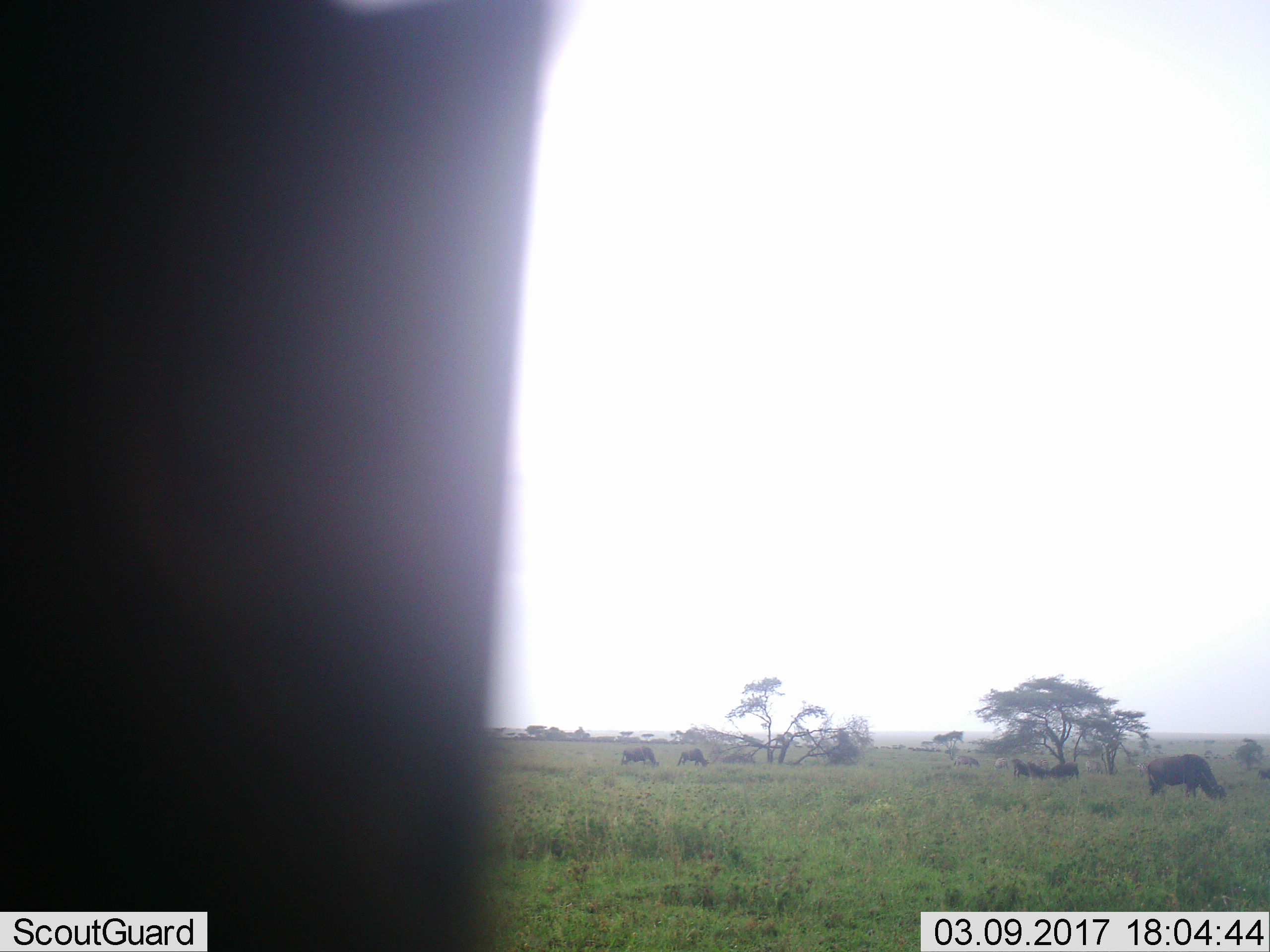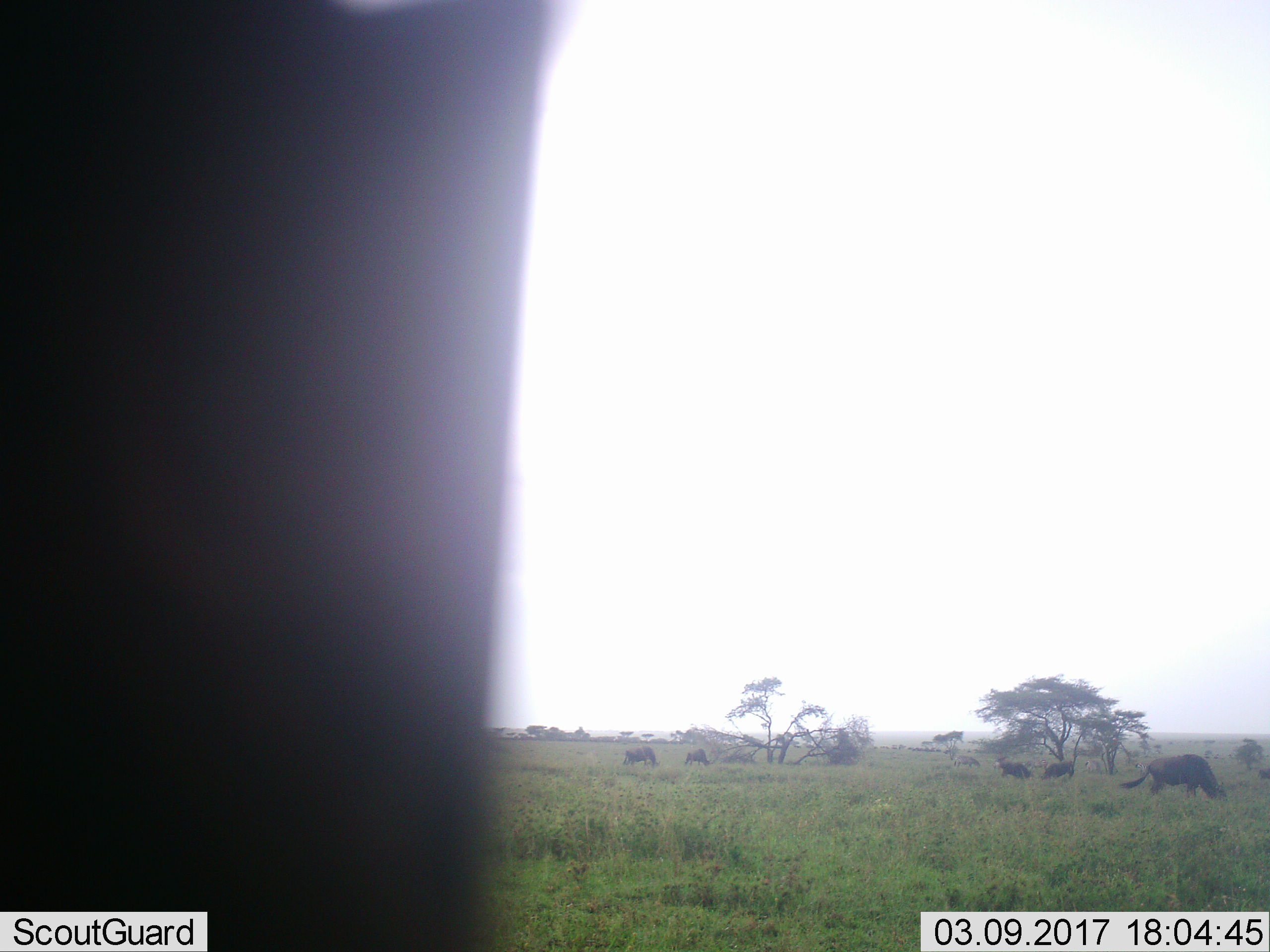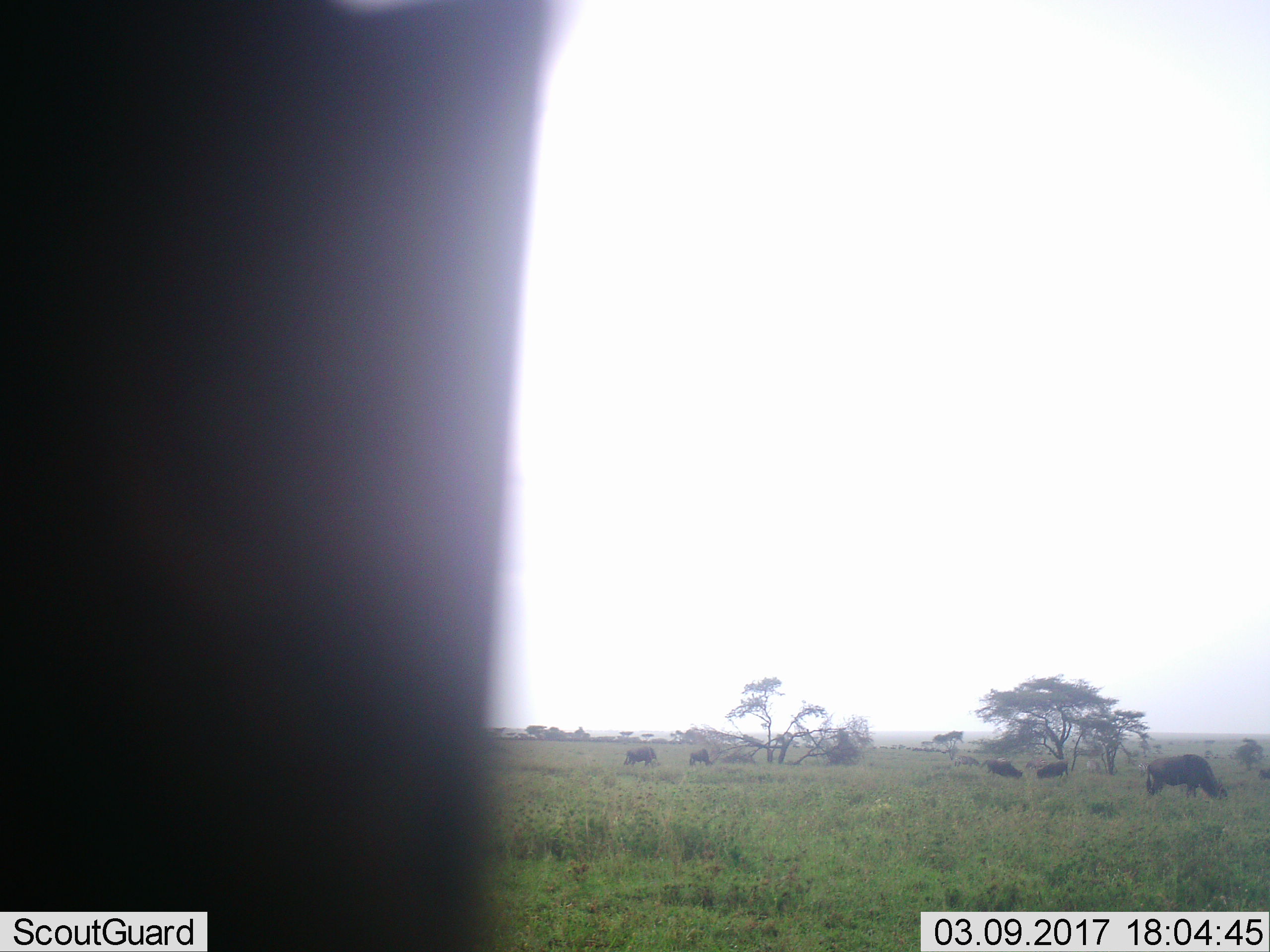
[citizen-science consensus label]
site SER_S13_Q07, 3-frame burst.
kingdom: Animalia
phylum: Chordata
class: Mammalia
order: Artiodactyla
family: Bovidae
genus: Connochaetes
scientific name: Connochaetes taurinus taurinus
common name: blue wildebeest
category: wildebeestblue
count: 7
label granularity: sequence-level